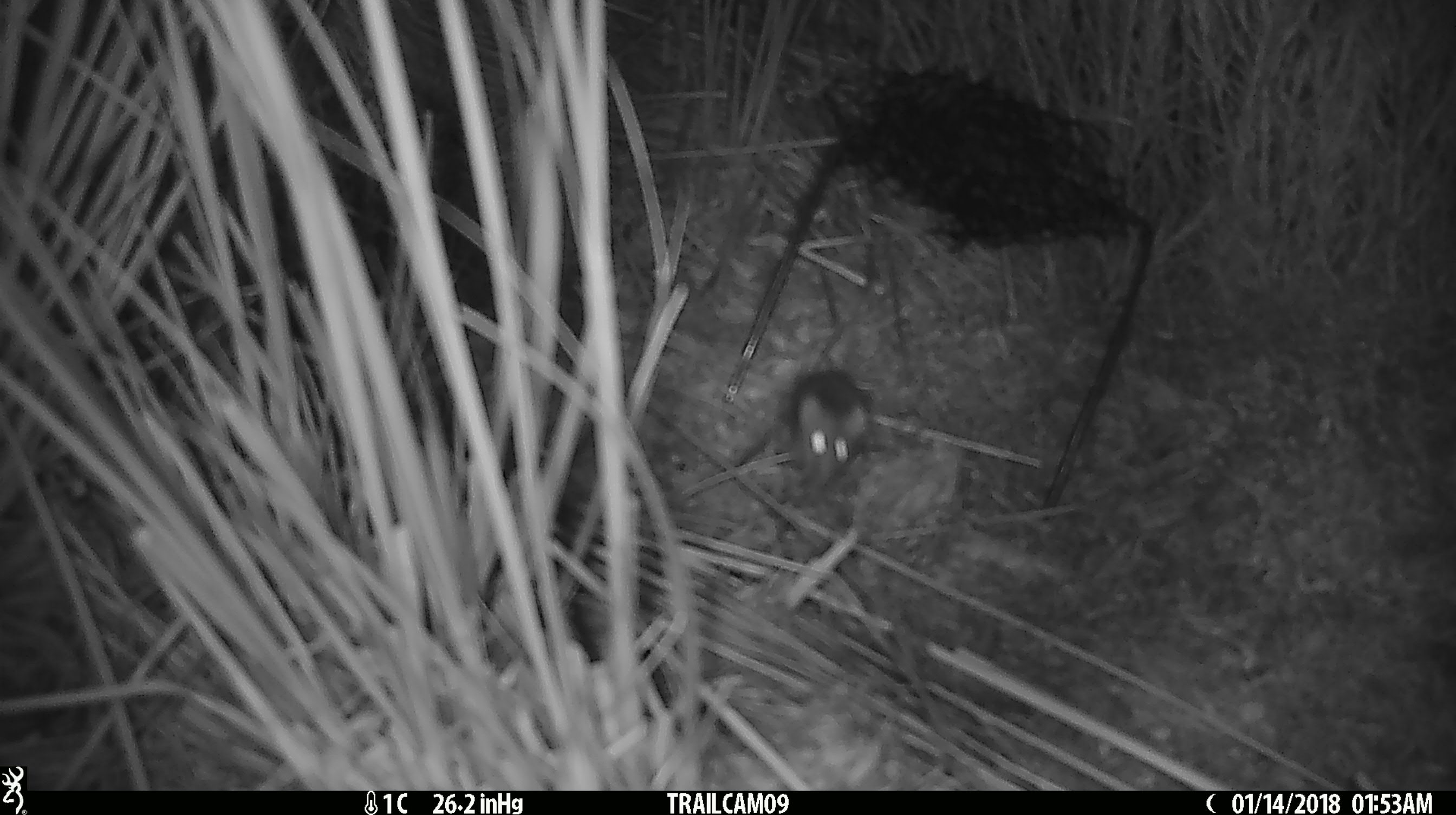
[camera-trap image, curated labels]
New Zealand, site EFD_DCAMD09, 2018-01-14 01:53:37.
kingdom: Animalia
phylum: Chordata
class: Mammalia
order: Rodentia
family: Muridae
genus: Mus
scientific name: Mus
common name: mouse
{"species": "mouse (Mus)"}